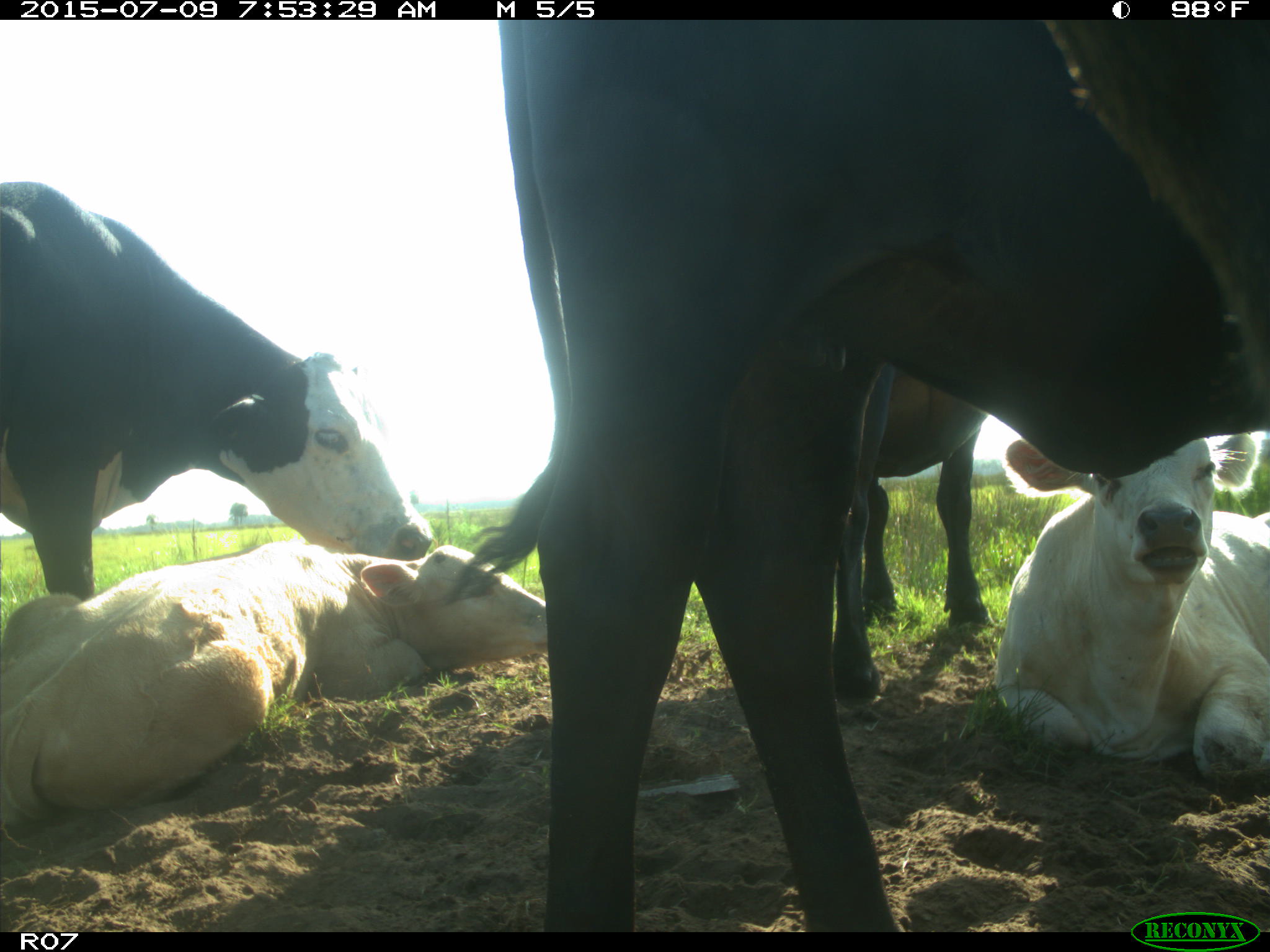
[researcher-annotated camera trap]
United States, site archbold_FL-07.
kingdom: Animalia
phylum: Chordata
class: Mammalia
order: Artiodactyla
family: Bovidae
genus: Bos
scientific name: Bos taurus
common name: domestic cow